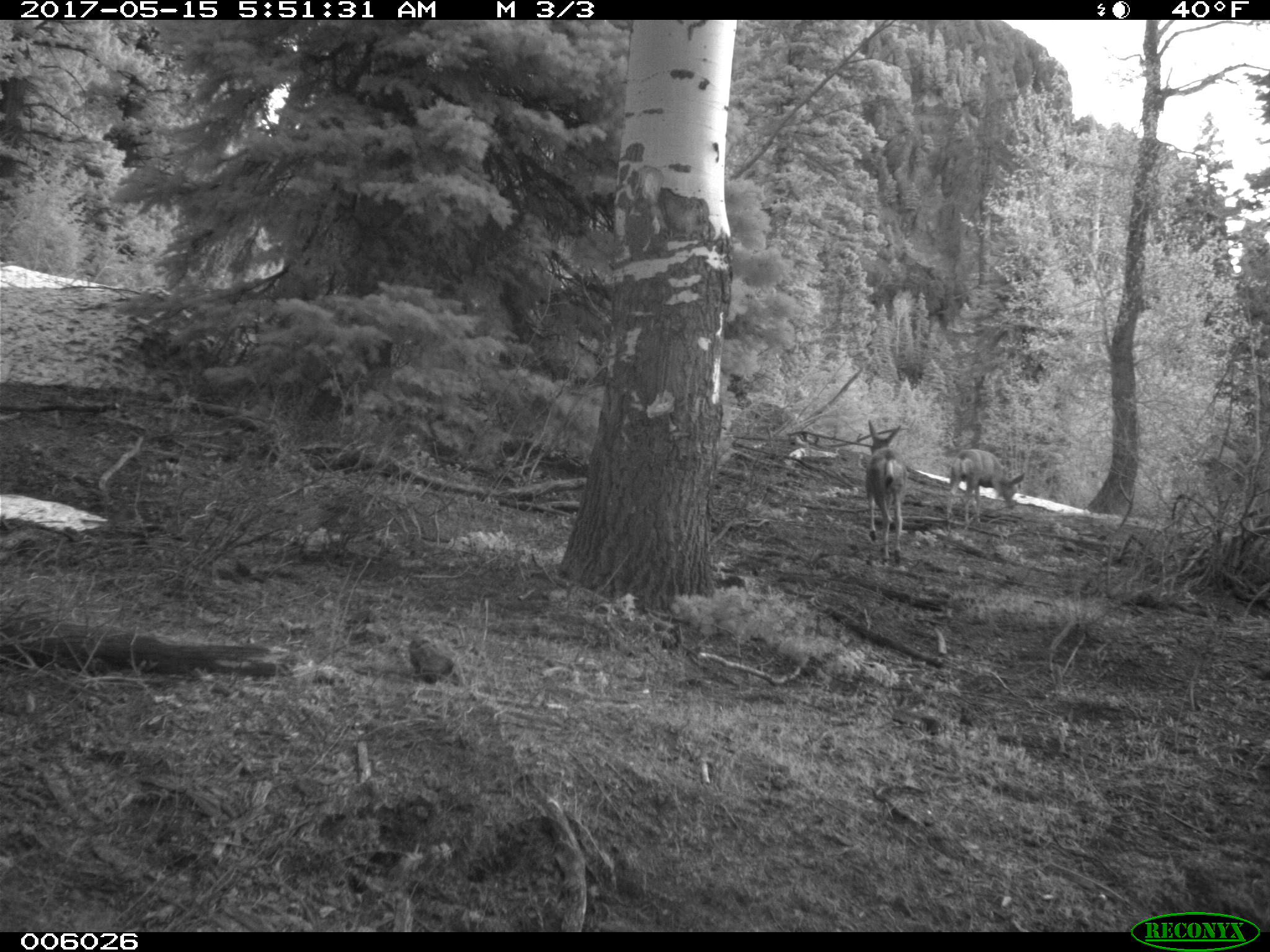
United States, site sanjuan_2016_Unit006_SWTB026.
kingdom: Animalia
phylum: Chordata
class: Mammalia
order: Artiodactyla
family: Cervidae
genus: Odocoileus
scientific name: Odocoileus hemionus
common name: mule deer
Odocoileus hemionus (mule deer).